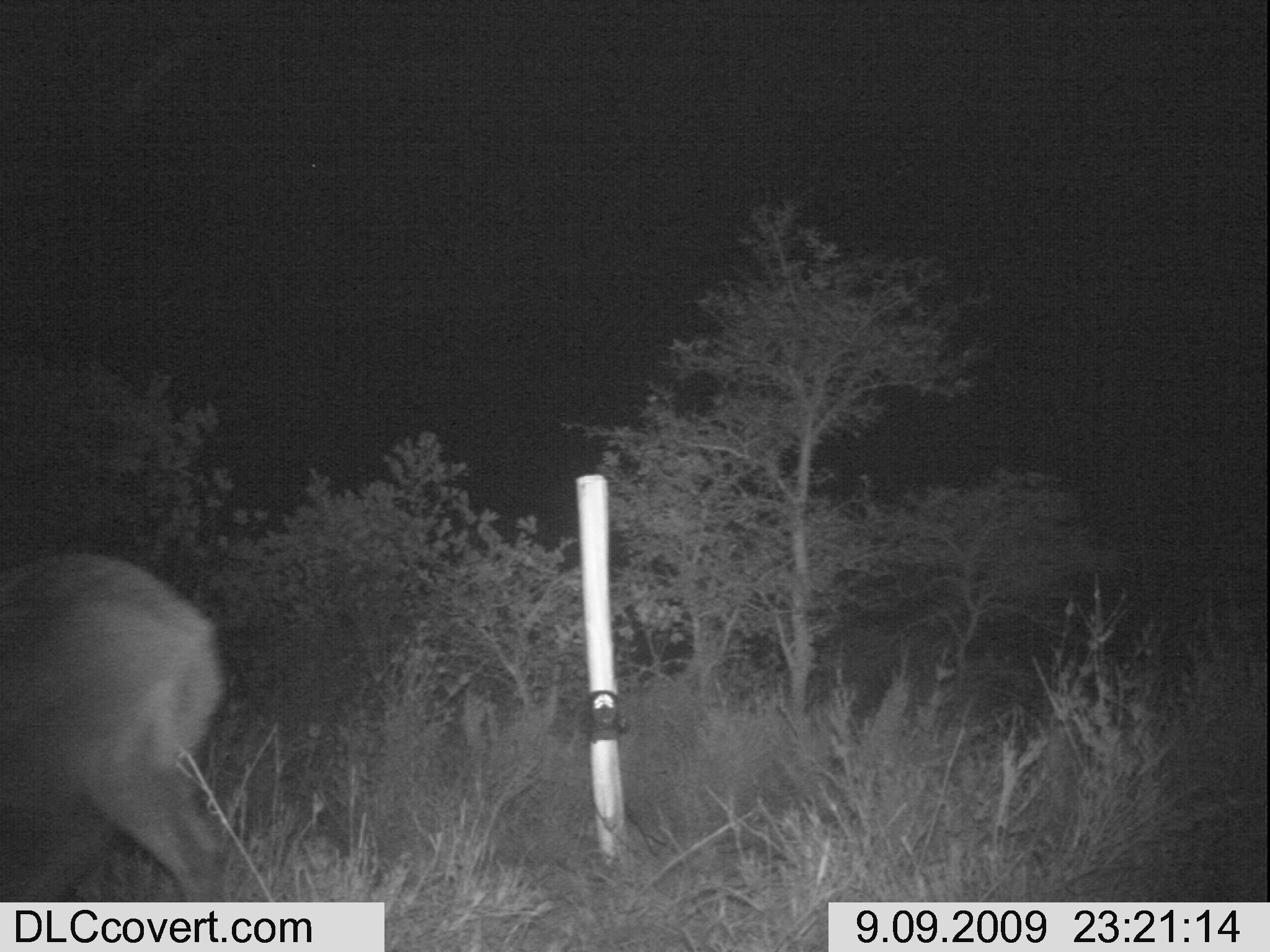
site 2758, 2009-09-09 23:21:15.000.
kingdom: Animalia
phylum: Chordata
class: Mammalia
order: Artiodactyla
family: Bovidae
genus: Raphicerus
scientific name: Raphicerus campestris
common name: steenbok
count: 1